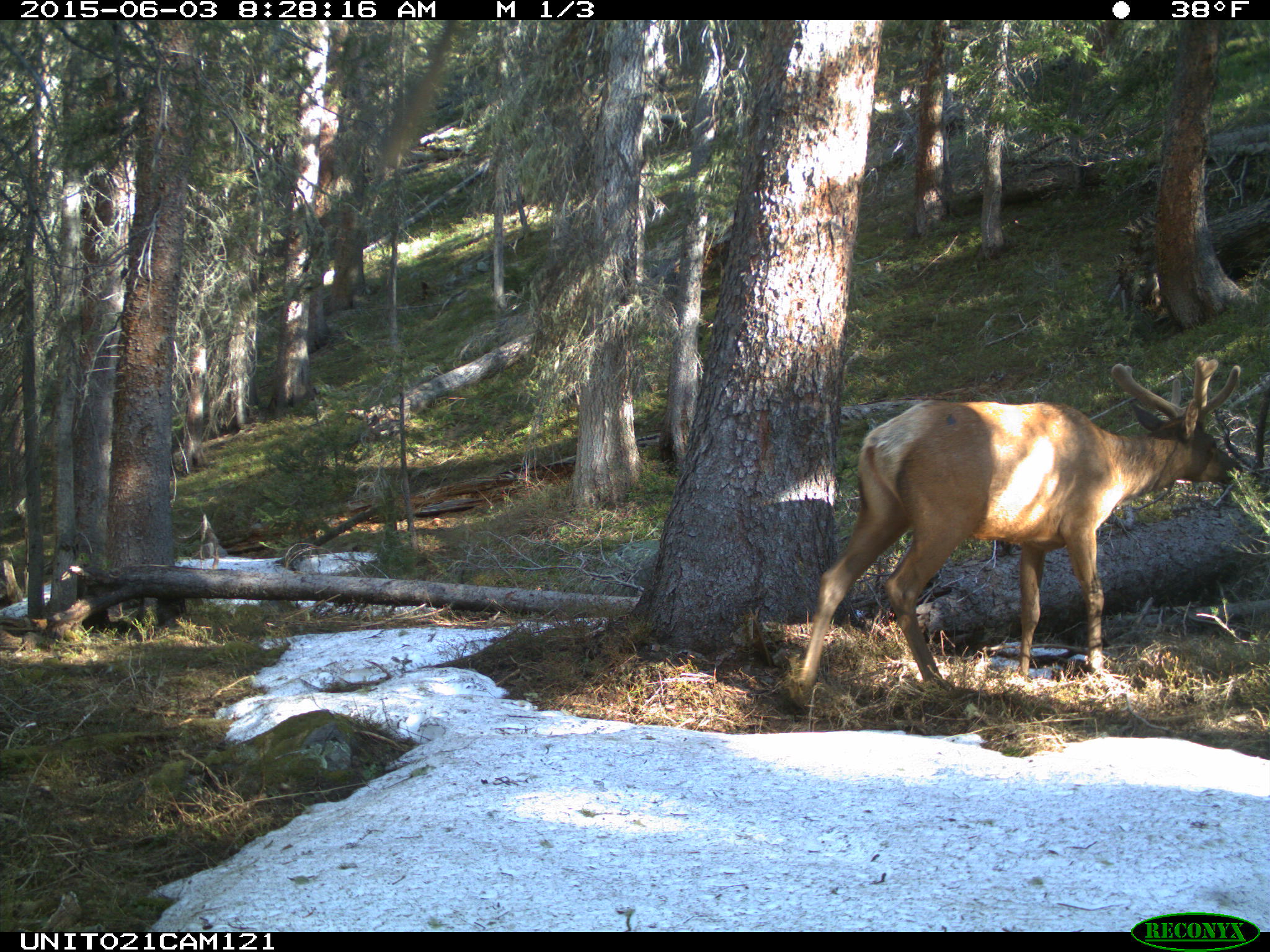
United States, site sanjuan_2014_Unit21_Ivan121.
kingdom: Animalia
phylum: Chordata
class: Mammalia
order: Artiodactyla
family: Cervidae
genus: Cervus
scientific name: Cervus elaphus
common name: red deer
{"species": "Cervus elaphus (red deer)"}